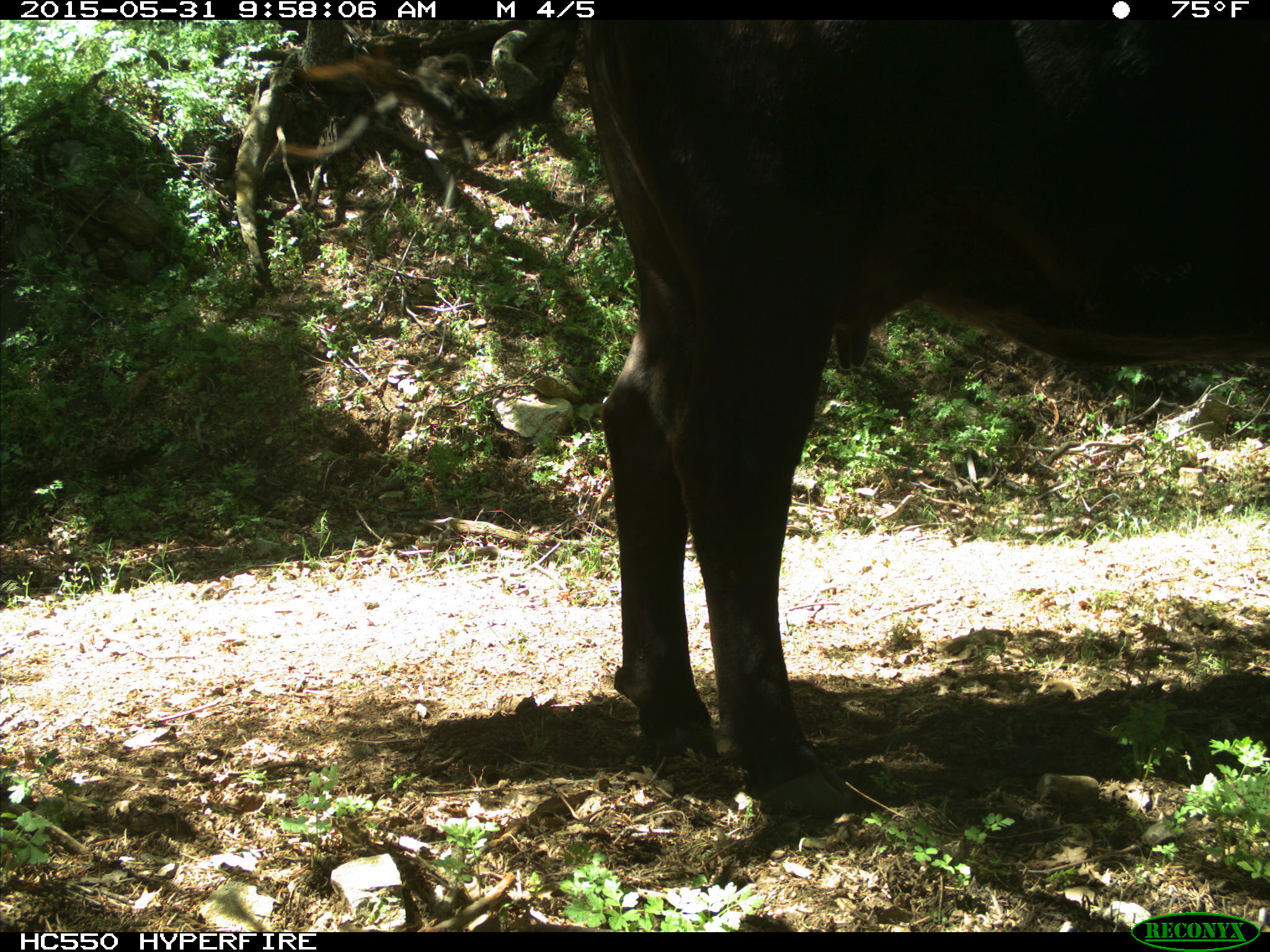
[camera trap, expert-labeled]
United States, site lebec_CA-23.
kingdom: Animalia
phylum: Chordata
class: Mammalia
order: Artiodactyla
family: Bovidae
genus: Bos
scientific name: Bos taurus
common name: domestic cow